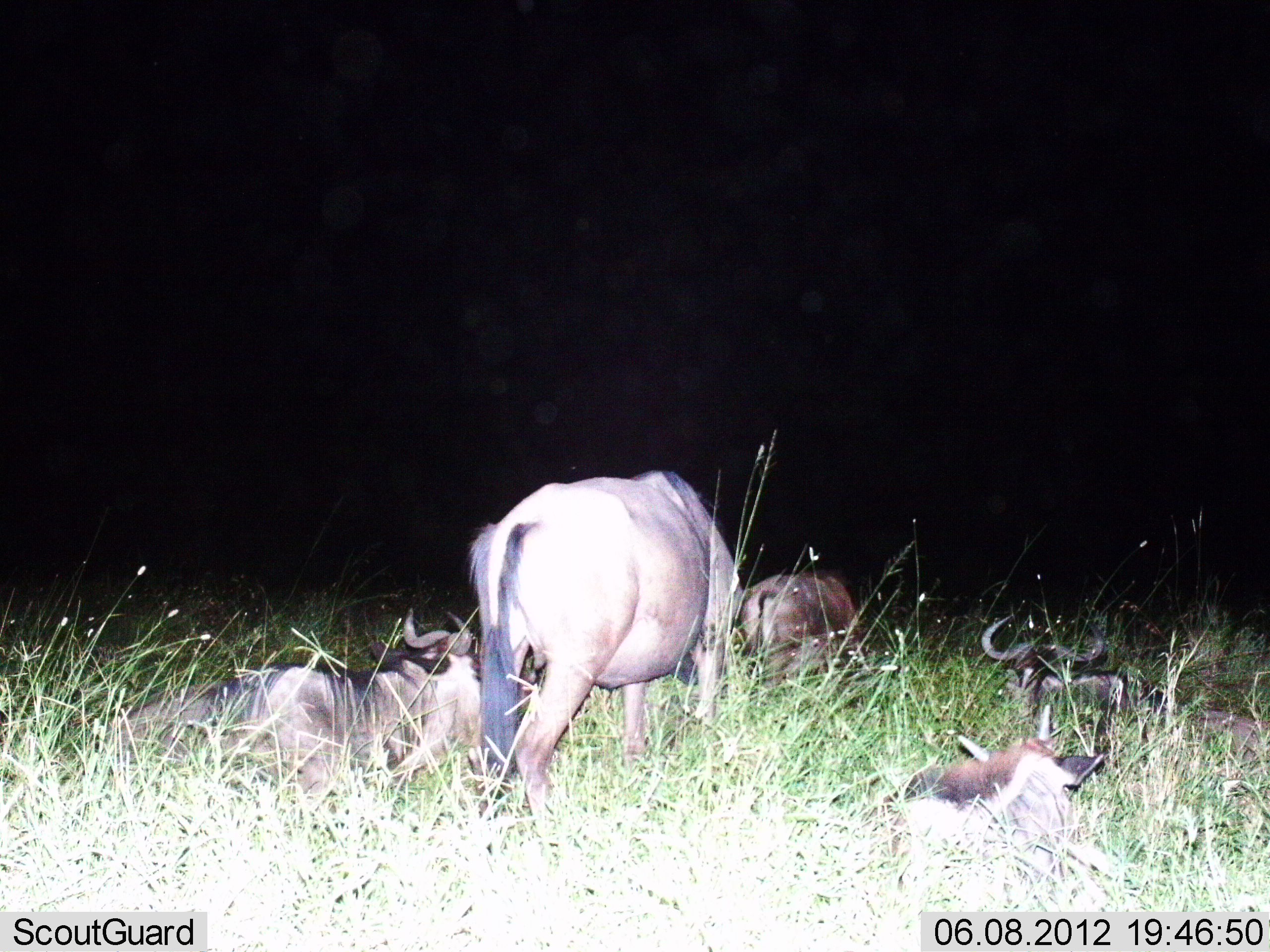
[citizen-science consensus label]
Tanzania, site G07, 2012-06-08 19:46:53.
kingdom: Animalia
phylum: Chordata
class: Mammalia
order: Artiodactyla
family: Bovidae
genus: Connochaetes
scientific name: Connochaetes taurinus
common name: blue wildebeest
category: wildebeest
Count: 5.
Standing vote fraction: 60%.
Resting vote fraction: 100%.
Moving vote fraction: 0%.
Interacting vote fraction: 0%.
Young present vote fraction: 30%.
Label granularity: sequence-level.